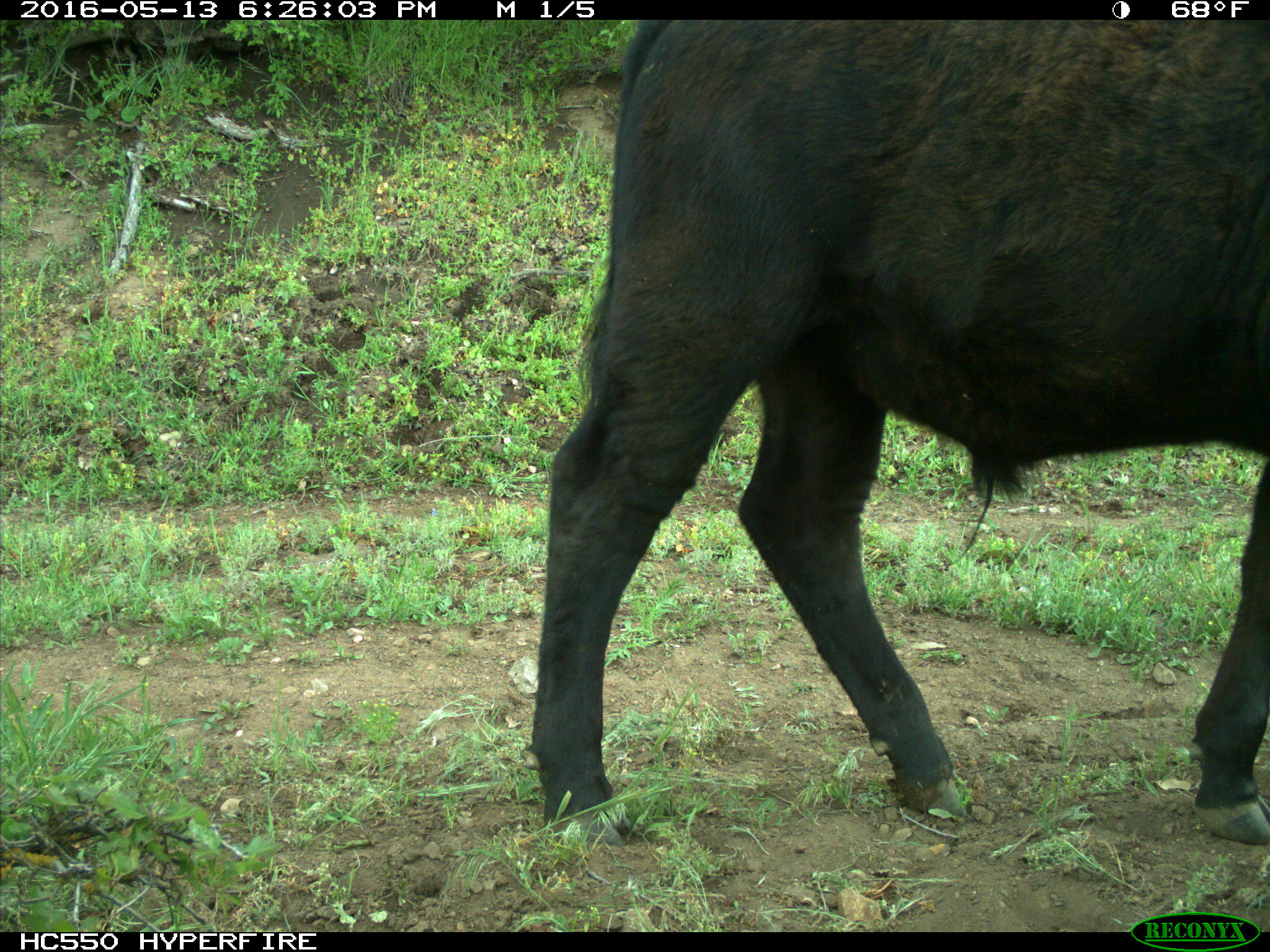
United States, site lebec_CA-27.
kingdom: Animalia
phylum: Chordata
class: Mammalia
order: Artiodactyla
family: Bovidae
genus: Bos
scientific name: Bos taurus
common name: domestic cow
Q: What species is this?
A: Bos taurus (domestic cow).